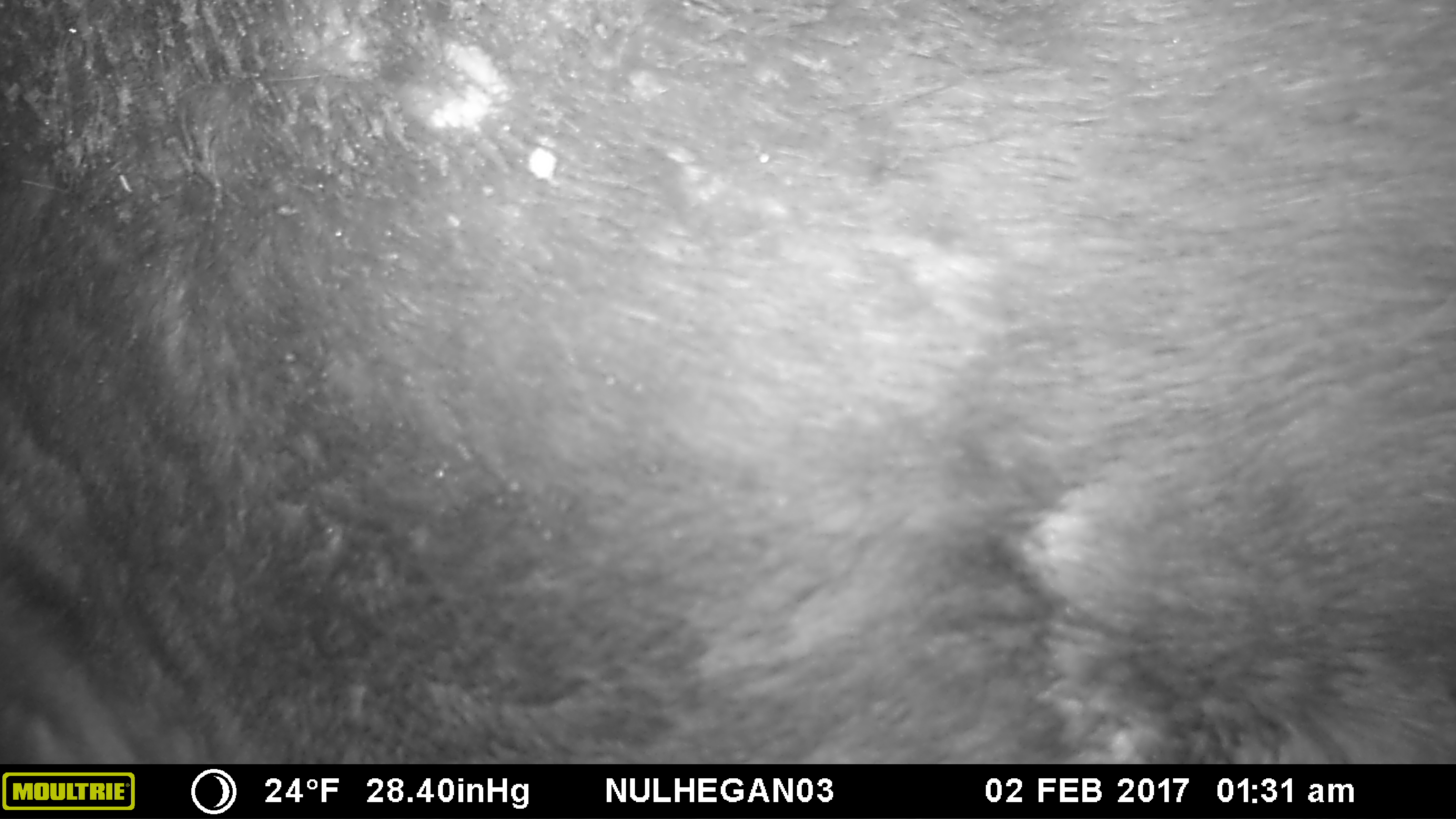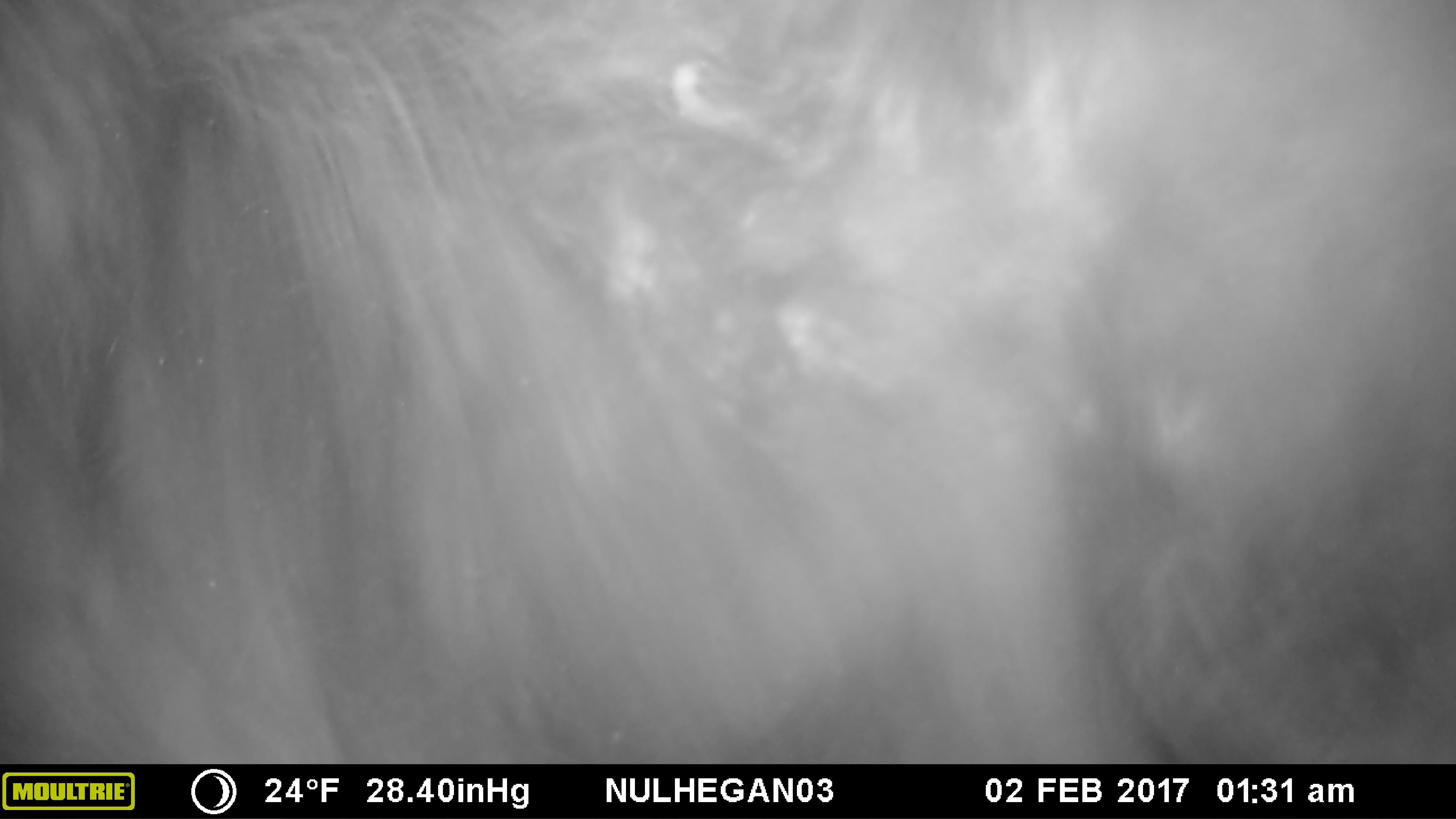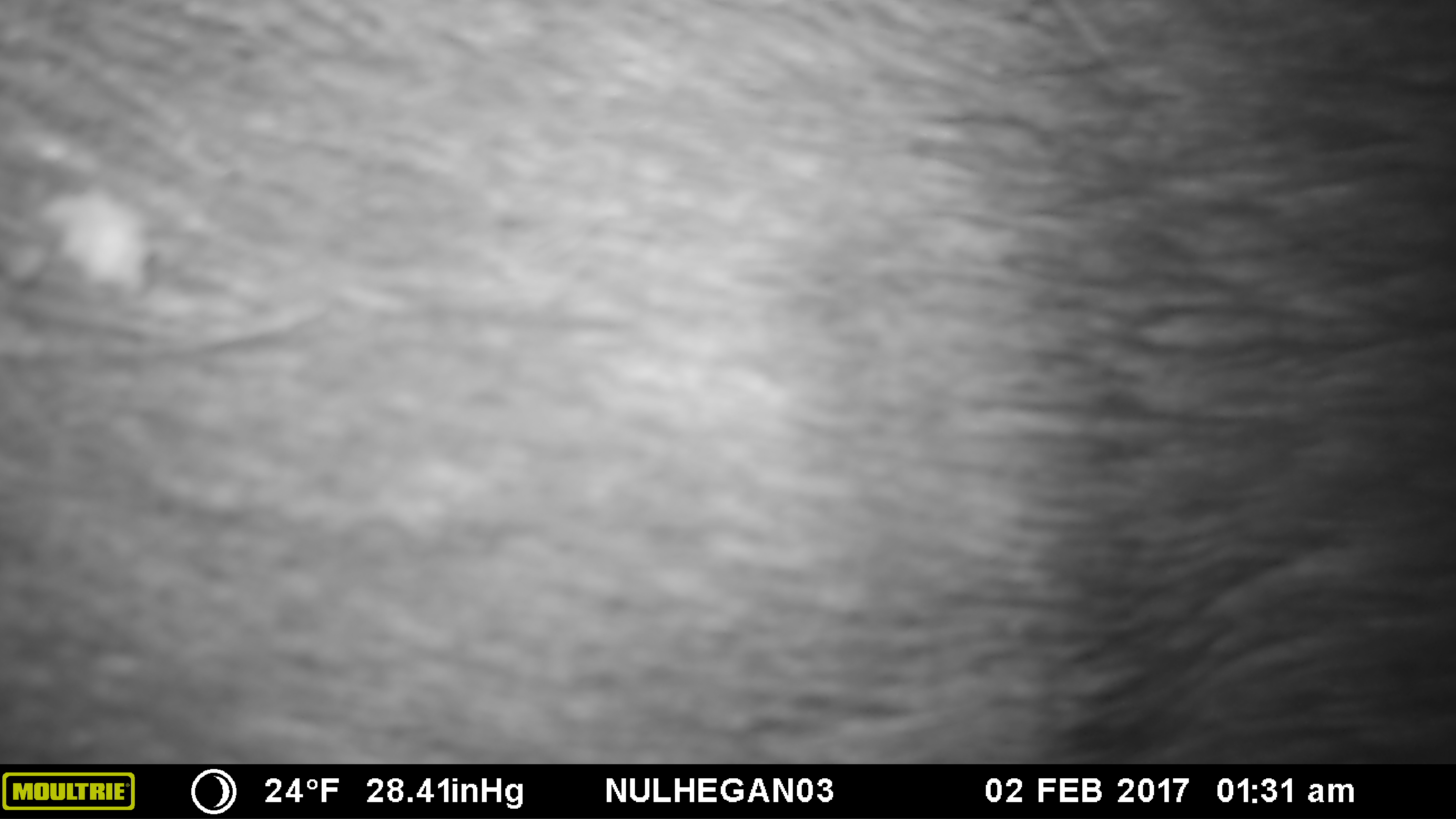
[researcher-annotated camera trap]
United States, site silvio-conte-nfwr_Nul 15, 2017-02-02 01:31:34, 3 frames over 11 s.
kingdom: Animalia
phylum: Chordata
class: Mammalia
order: Artiodactyla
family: Cervidae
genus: Alces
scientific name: Alces alces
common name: moose